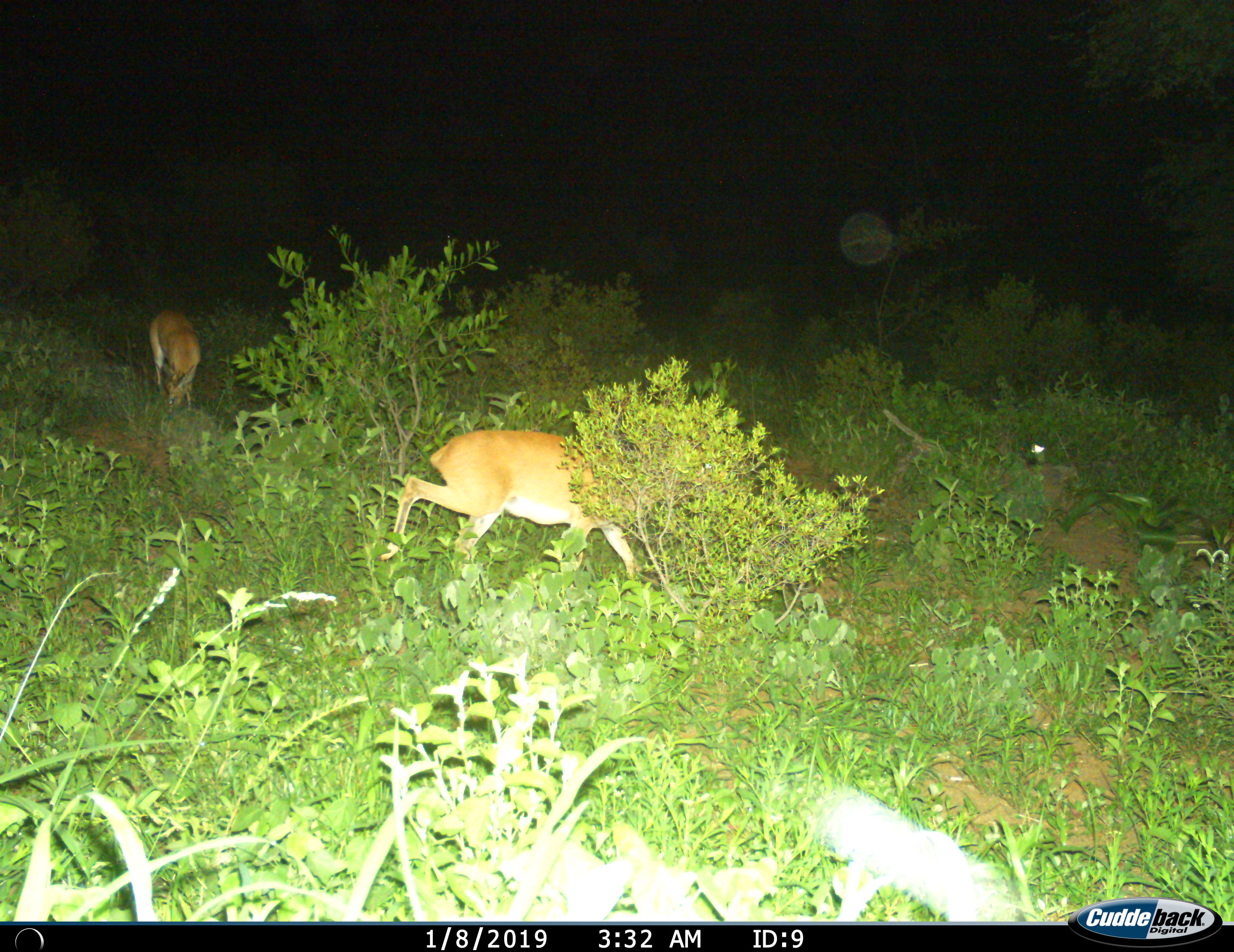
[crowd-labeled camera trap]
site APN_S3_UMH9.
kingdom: Animalia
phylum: Chordata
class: Mammalia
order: Artiodactyla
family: Bovidae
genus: Redunca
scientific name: Redunca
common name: reedbuck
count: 2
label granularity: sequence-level